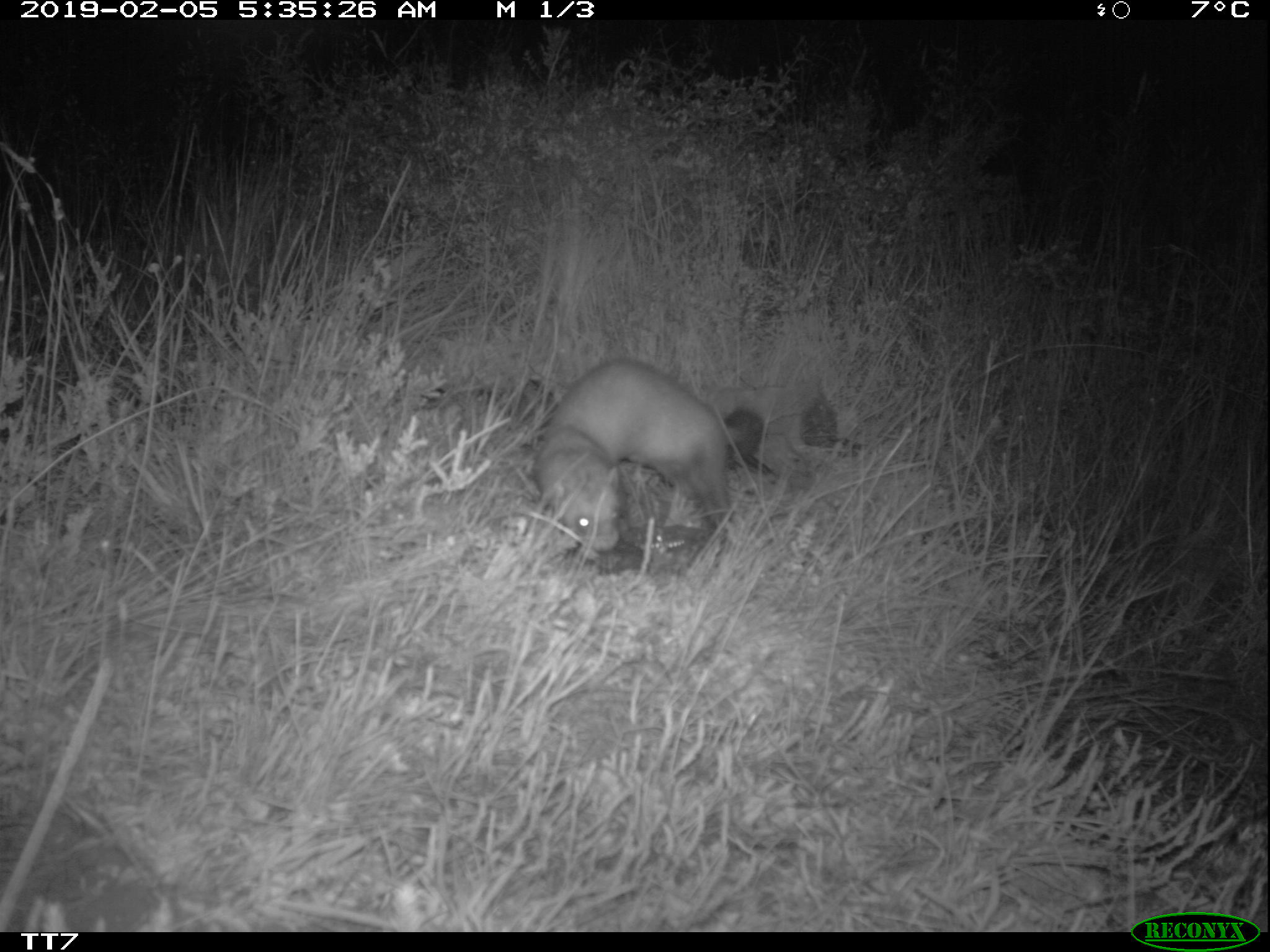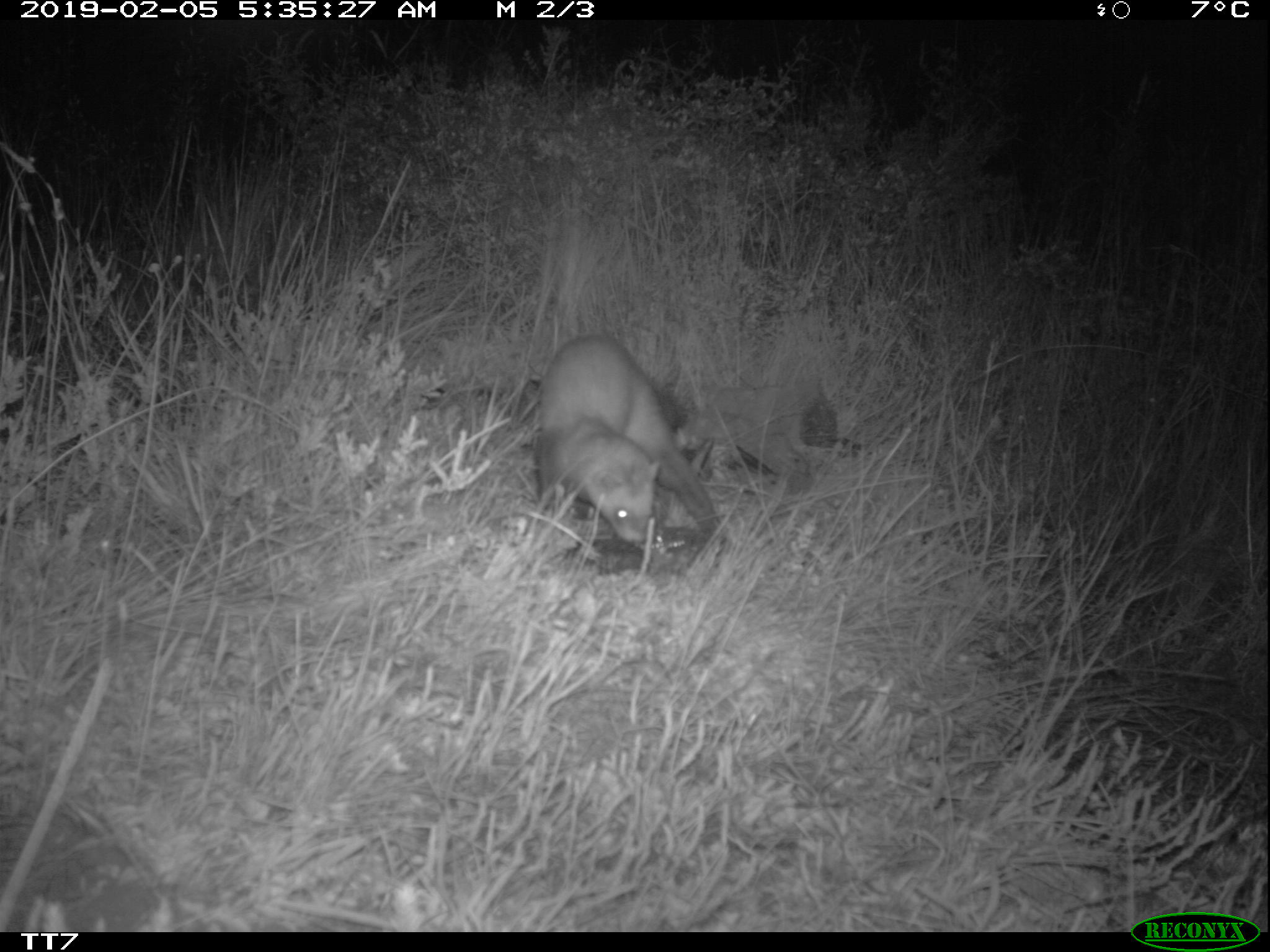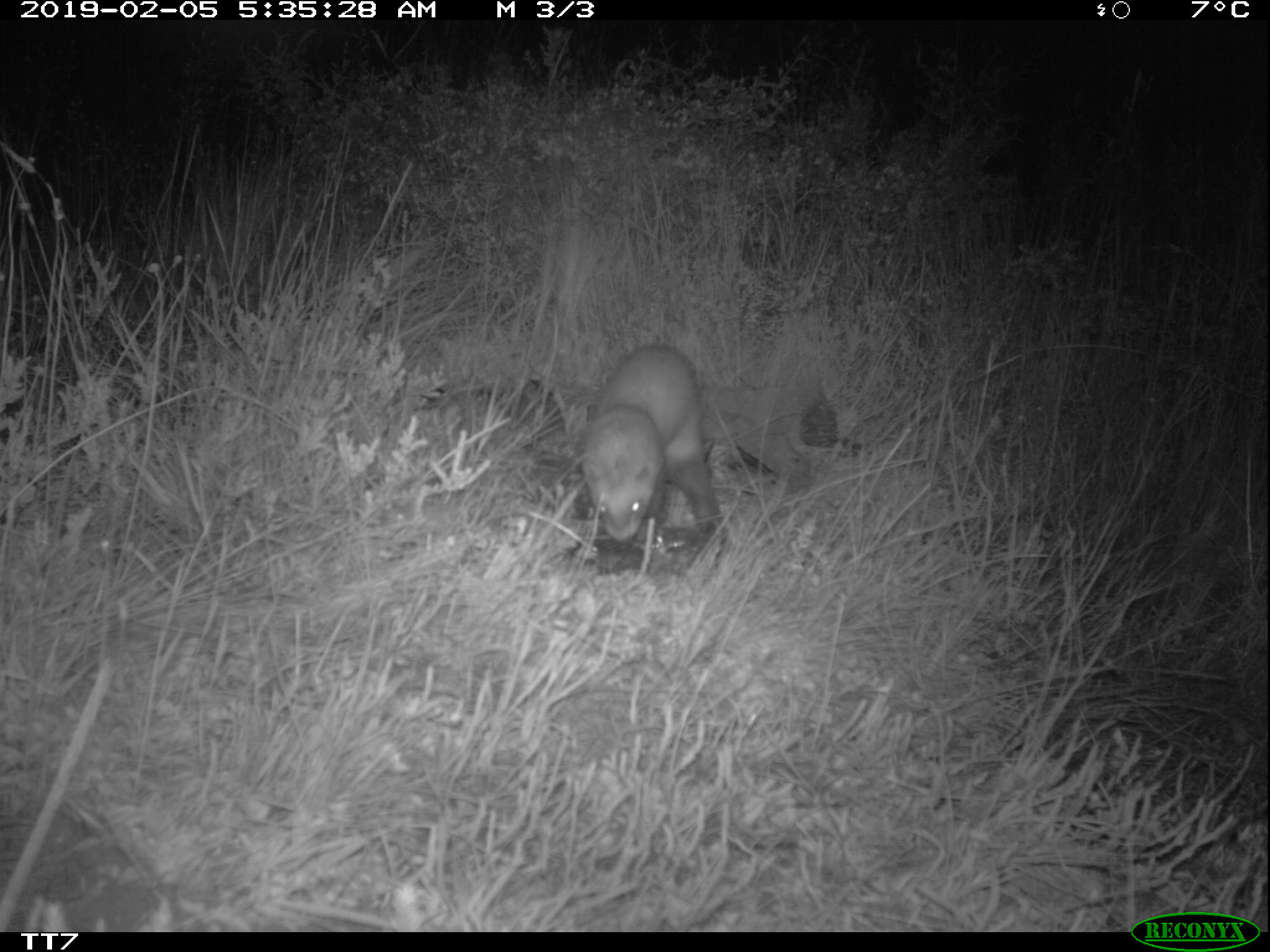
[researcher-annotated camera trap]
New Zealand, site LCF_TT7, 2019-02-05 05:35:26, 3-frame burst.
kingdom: Animalia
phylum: Chordata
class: Mammalia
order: Carnivora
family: Mustelidae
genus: Mustela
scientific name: Mustela furo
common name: ferret